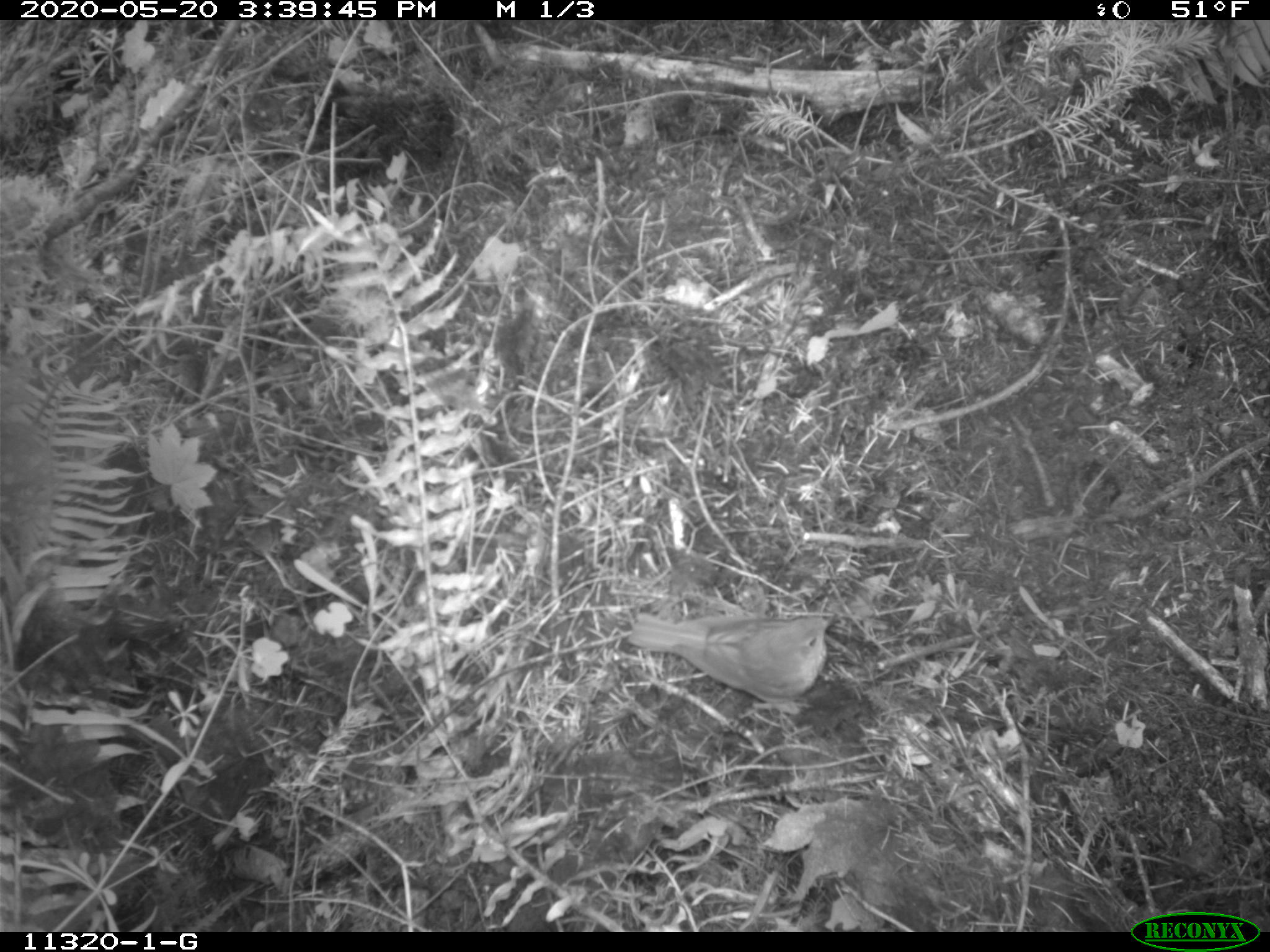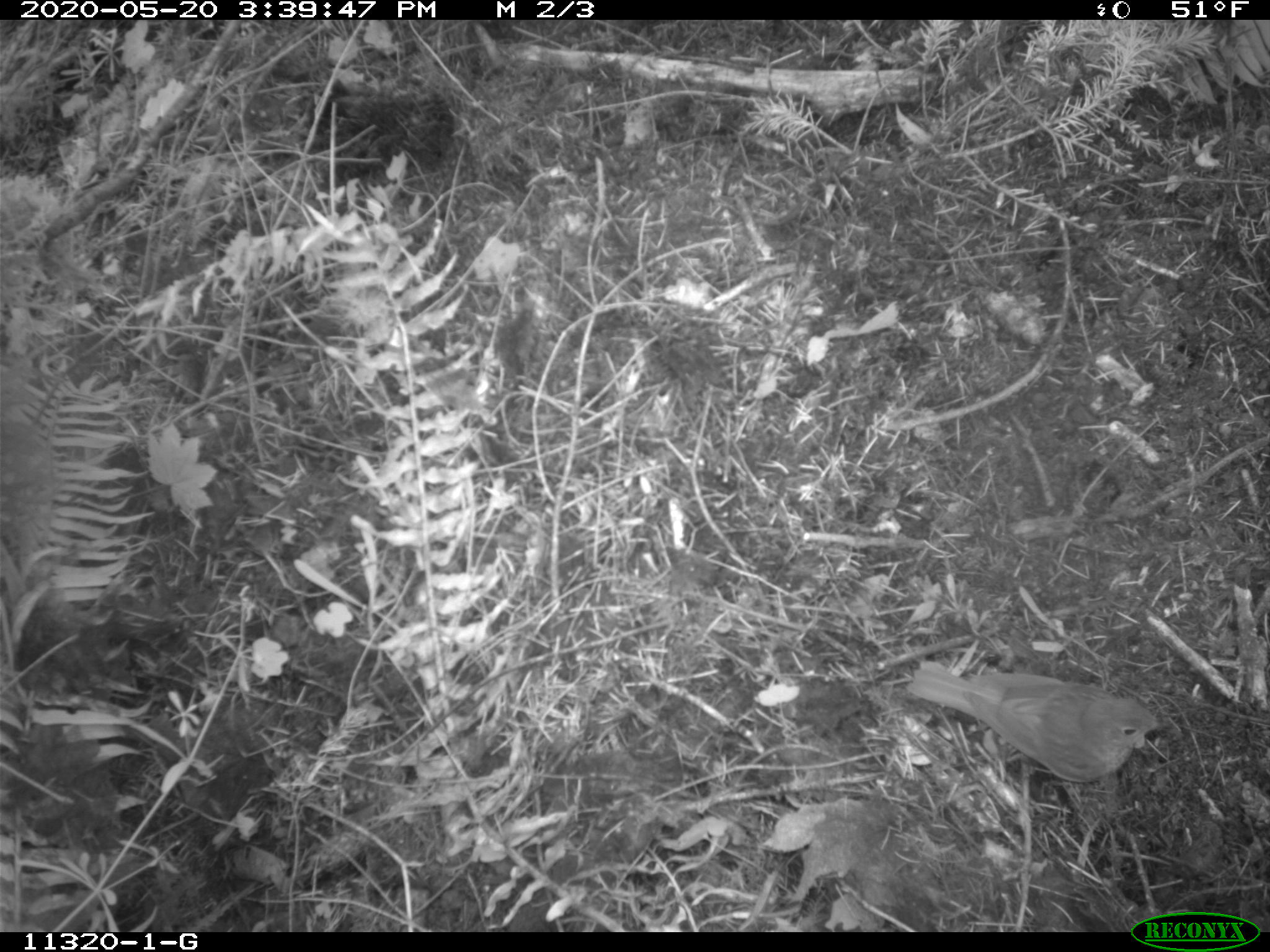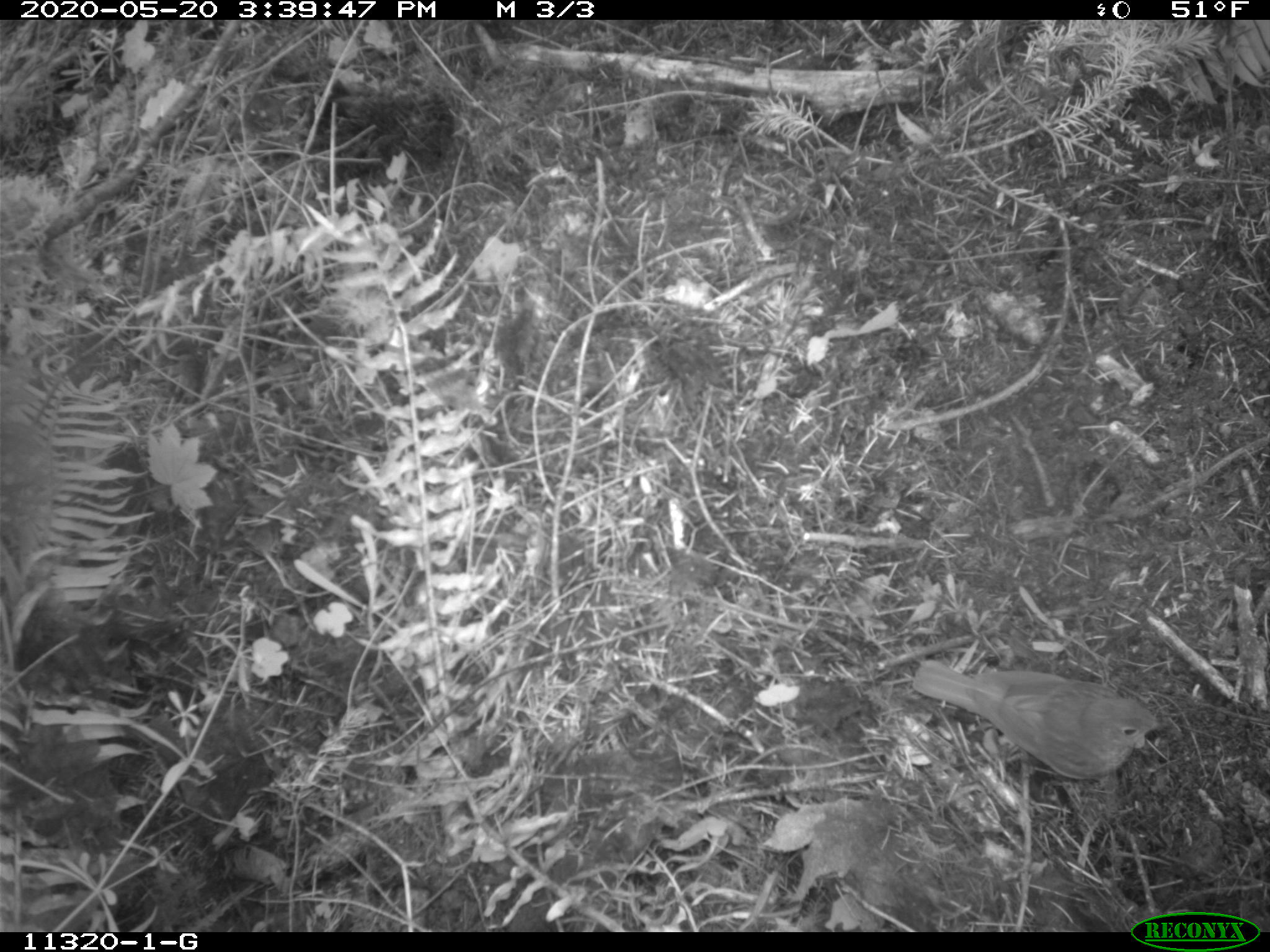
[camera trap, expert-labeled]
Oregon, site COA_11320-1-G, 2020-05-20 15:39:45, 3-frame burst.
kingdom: Animalia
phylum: Chordata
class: Aves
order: Passeriformes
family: Turdidae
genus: Catharus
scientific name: Catharus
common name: brown thrushes and nightingale-thrushes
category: catharus species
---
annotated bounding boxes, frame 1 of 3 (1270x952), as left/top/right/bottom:
catharus species: 626/606/836/703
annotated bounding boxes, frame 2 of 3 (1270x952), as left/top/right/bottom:
catharus species: 909/660/1166/784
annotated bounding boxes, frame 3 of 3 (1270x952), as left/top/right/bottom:
catharus species: 910/661/1164/788